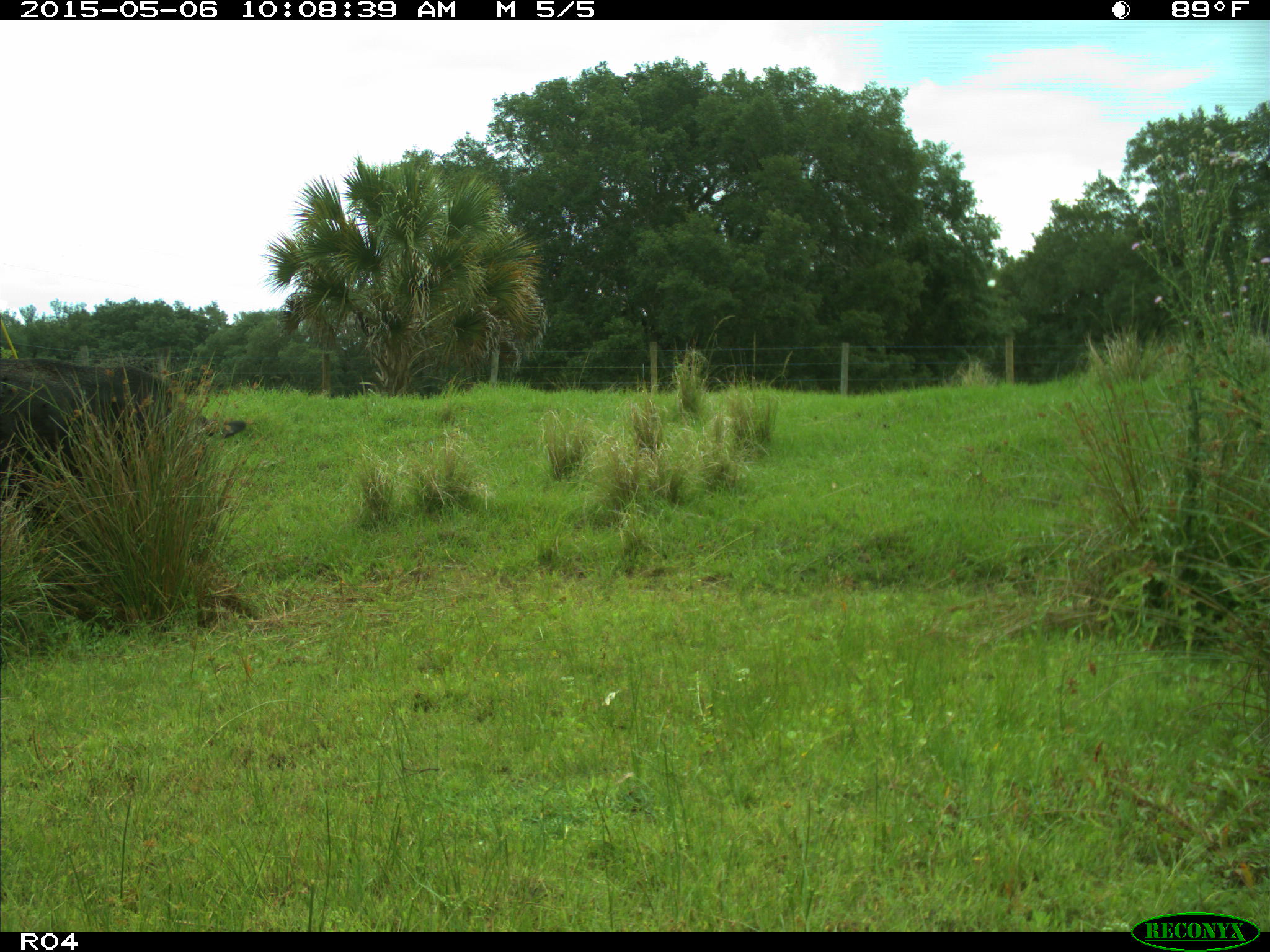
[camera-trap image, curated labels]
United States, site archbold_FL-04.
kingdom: Animalia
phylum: Chordata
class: Mammalia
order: Artiodactyla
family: Bovidae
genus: Bos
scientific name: Bos taurus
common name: domestic cow